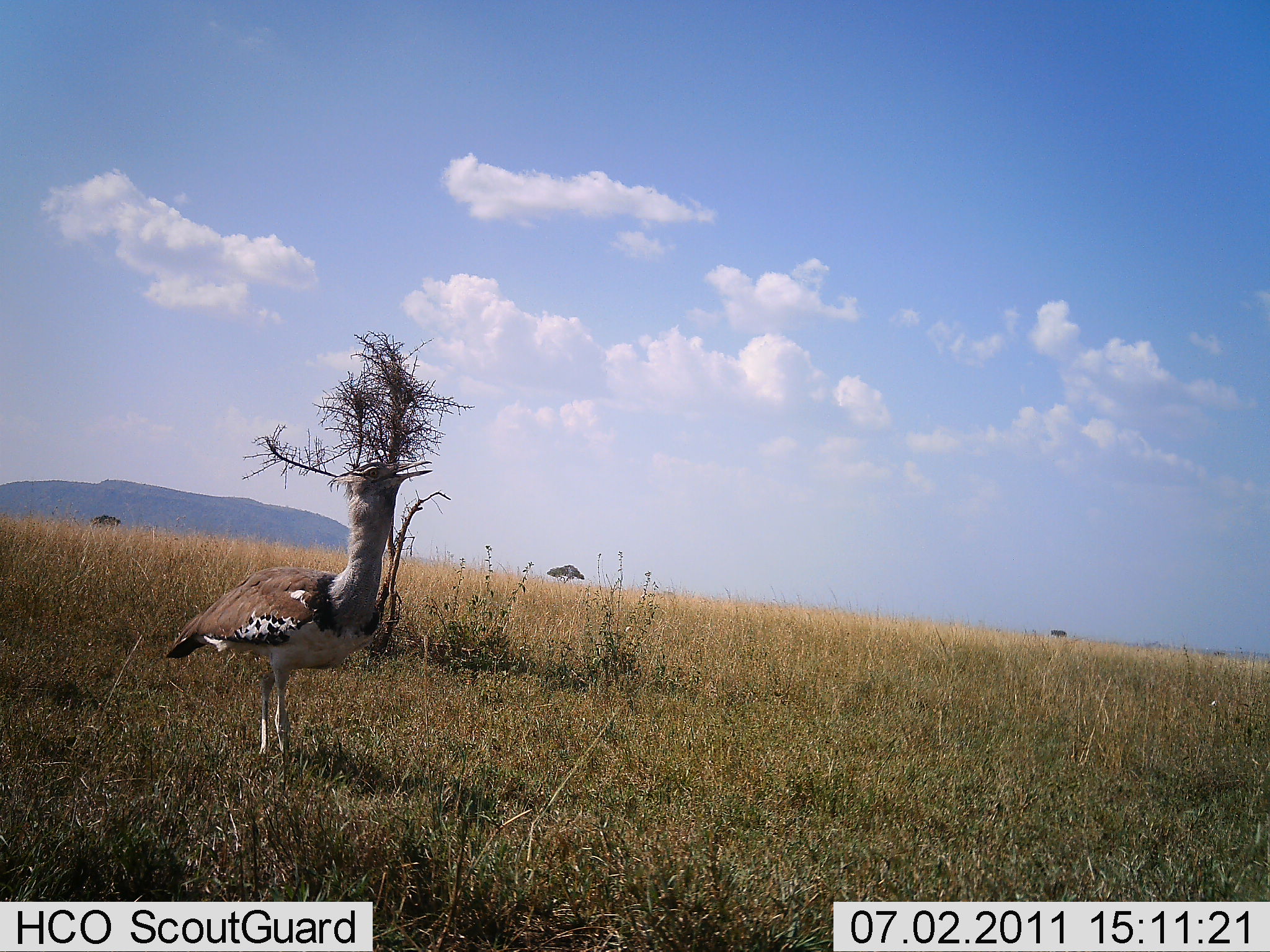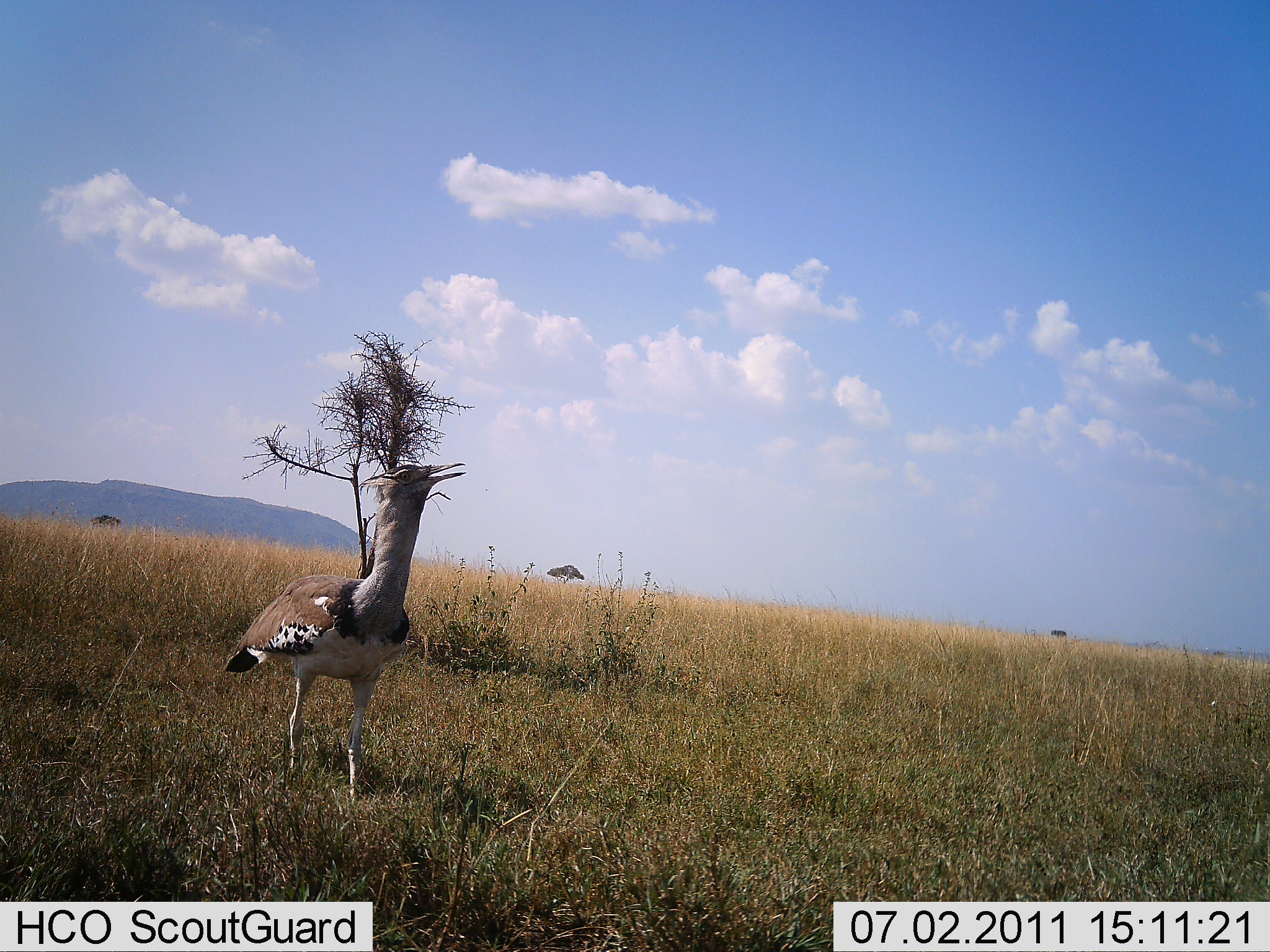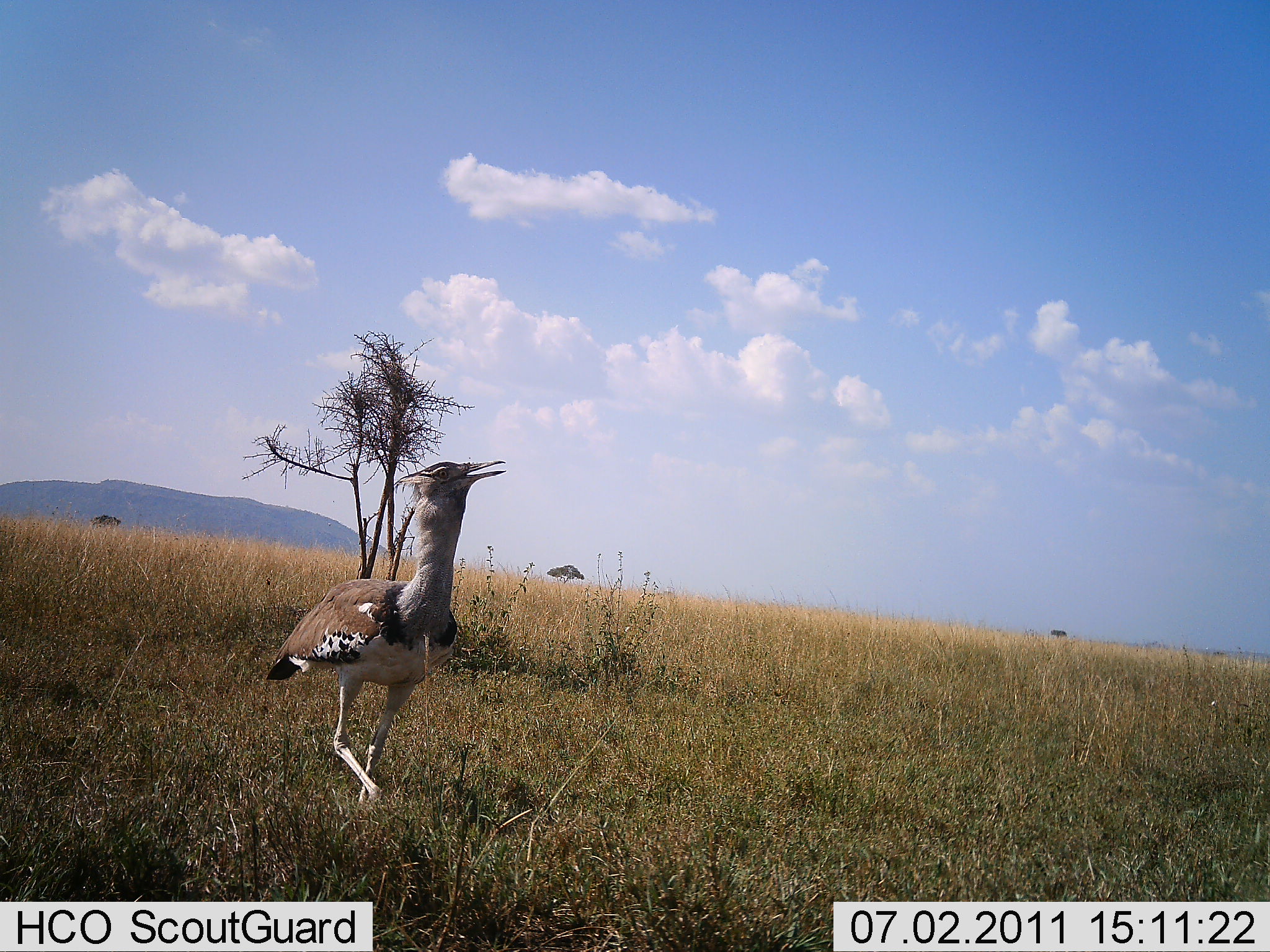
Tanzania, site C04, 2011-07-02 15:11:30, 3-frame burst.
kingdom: Animalia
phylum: Chordata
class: Aves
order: Otidiformes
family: Otididae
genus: Ardeotis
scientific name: Ardeotis kori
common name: kori bustard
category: koribustard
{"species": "koribustard (kori bustard) (Ardeotis kori)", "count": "1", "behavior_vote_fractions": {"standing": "20%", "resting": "0%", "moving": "80%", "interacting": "0%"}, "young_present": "0%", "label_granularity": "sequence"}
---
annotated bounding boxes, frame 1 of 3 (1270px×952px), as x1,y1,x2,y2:
animal: 163,458,433,763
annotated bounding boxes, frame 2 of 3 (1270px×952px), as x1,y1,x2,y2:
animal: 223,462,467,812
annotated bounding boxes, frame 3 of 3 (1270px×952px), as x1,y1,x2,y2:
animal: 264,460,508,814